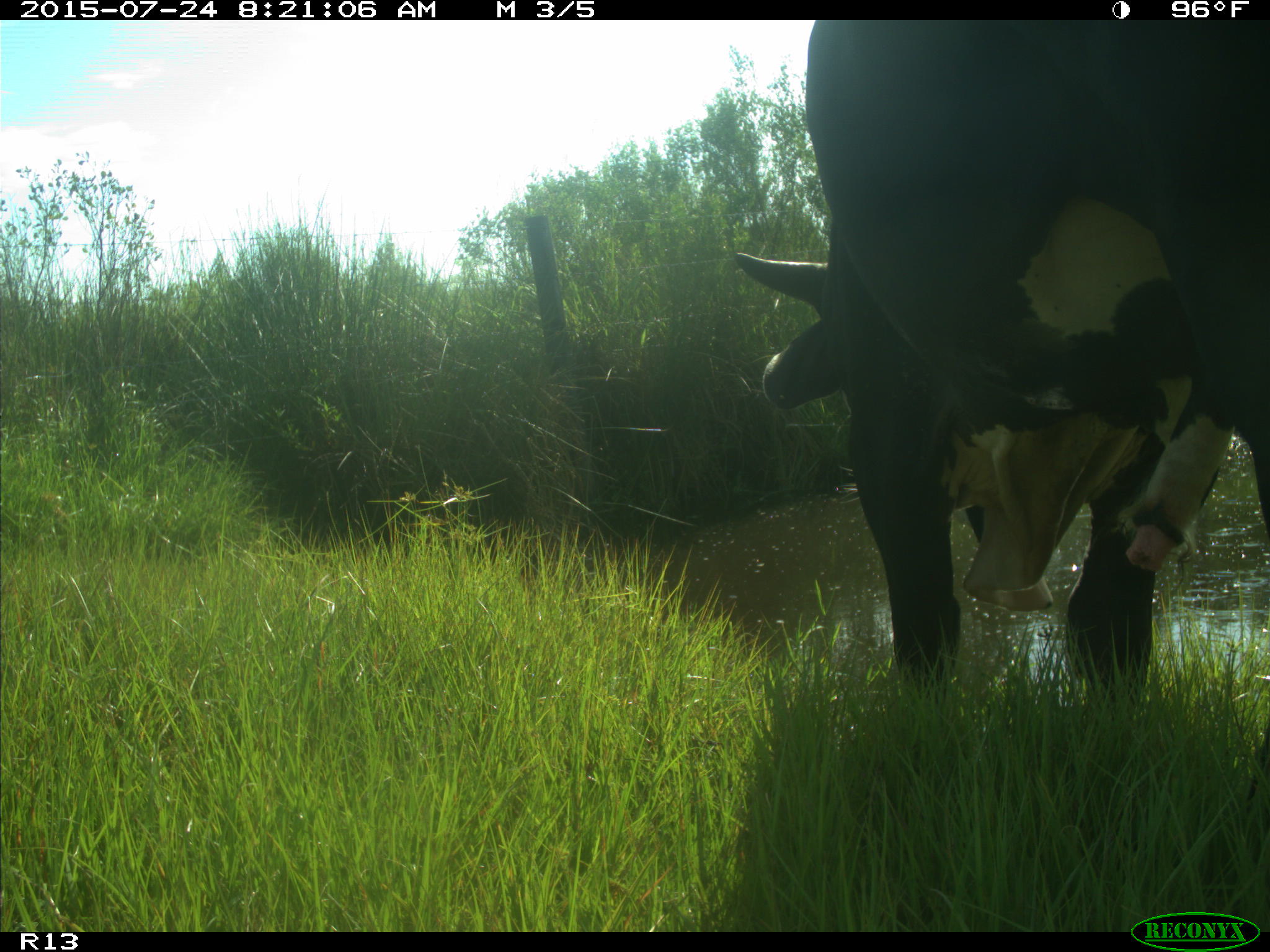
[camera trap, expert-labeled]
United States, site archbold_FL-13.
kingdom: Animalia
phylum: Chordata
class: Mammalia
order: Artiodactyla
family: Bovidae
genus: Bos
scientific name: Bos taurus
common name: domestic cow